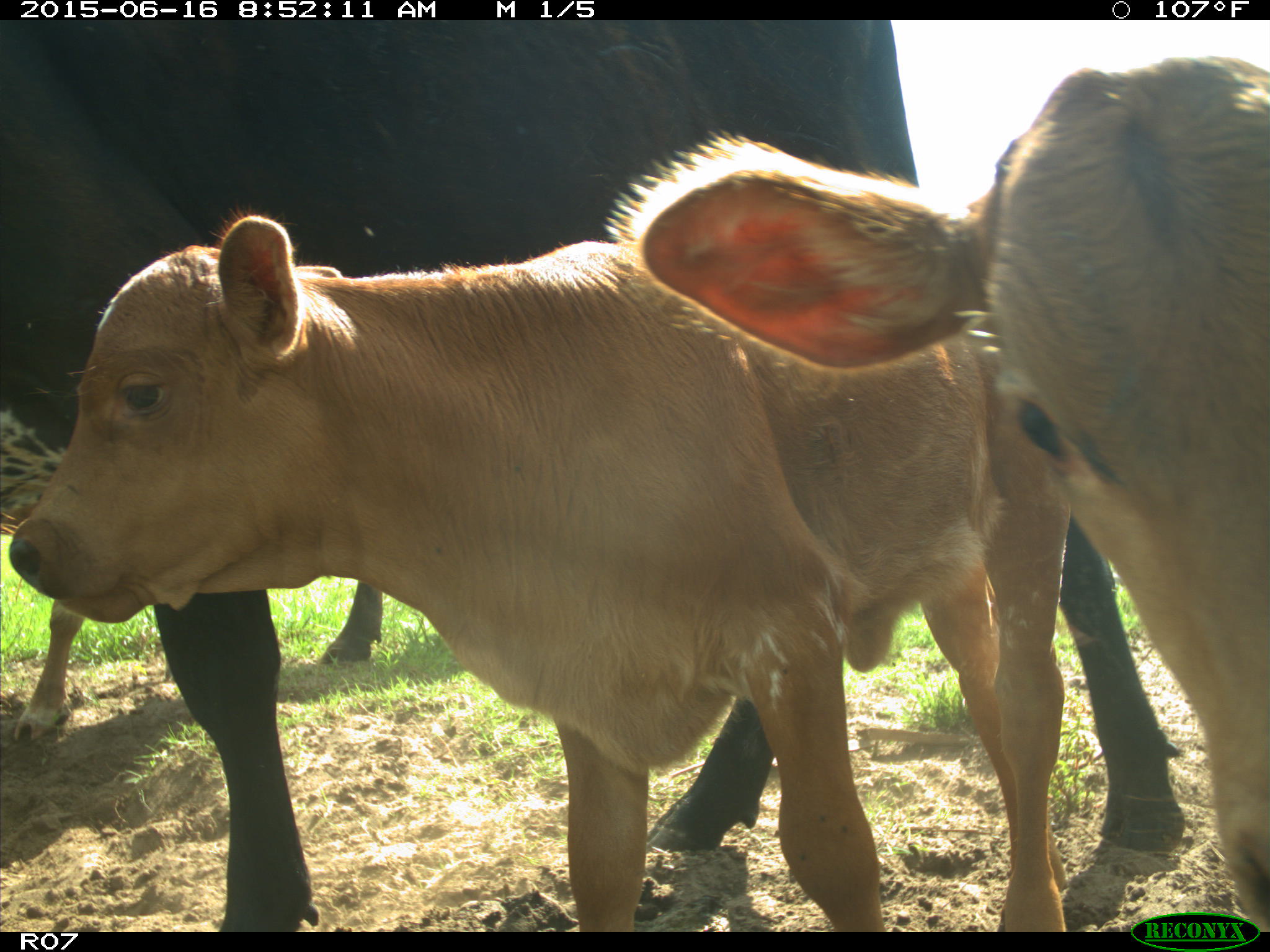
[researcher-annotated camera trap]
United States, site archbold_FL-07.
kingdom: Animalia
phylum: Chordata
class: Mammalia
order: Artiodactyla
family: Bovidae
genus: Bos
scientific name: Bos taurus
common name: domestic cow